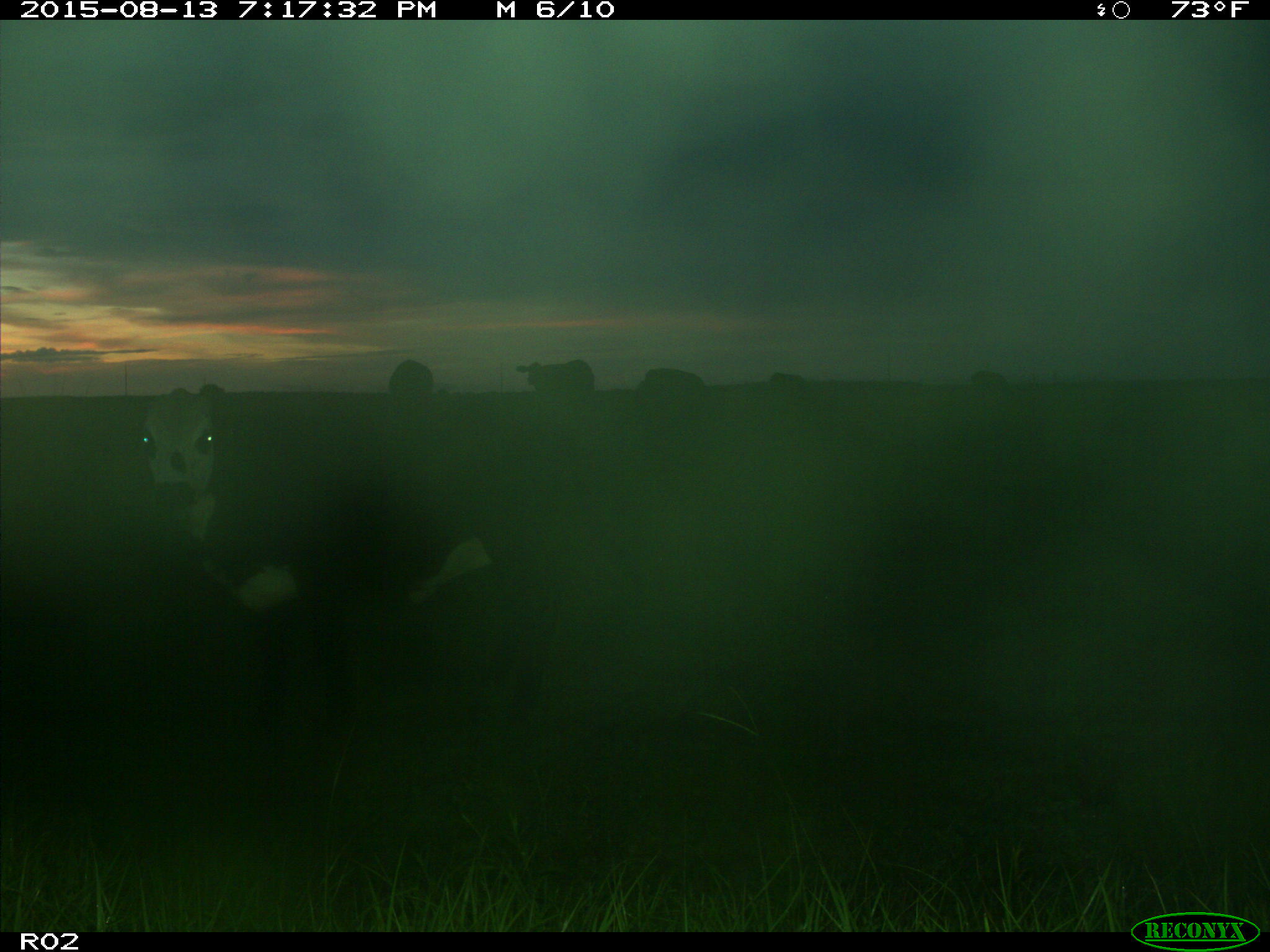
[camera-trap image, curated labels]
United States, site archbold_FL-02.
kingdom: Animalia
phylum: Chordata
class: Mammalia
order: Artiodactyla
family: Bovidae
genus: Bos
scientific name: Bos taurus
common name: domestic cow